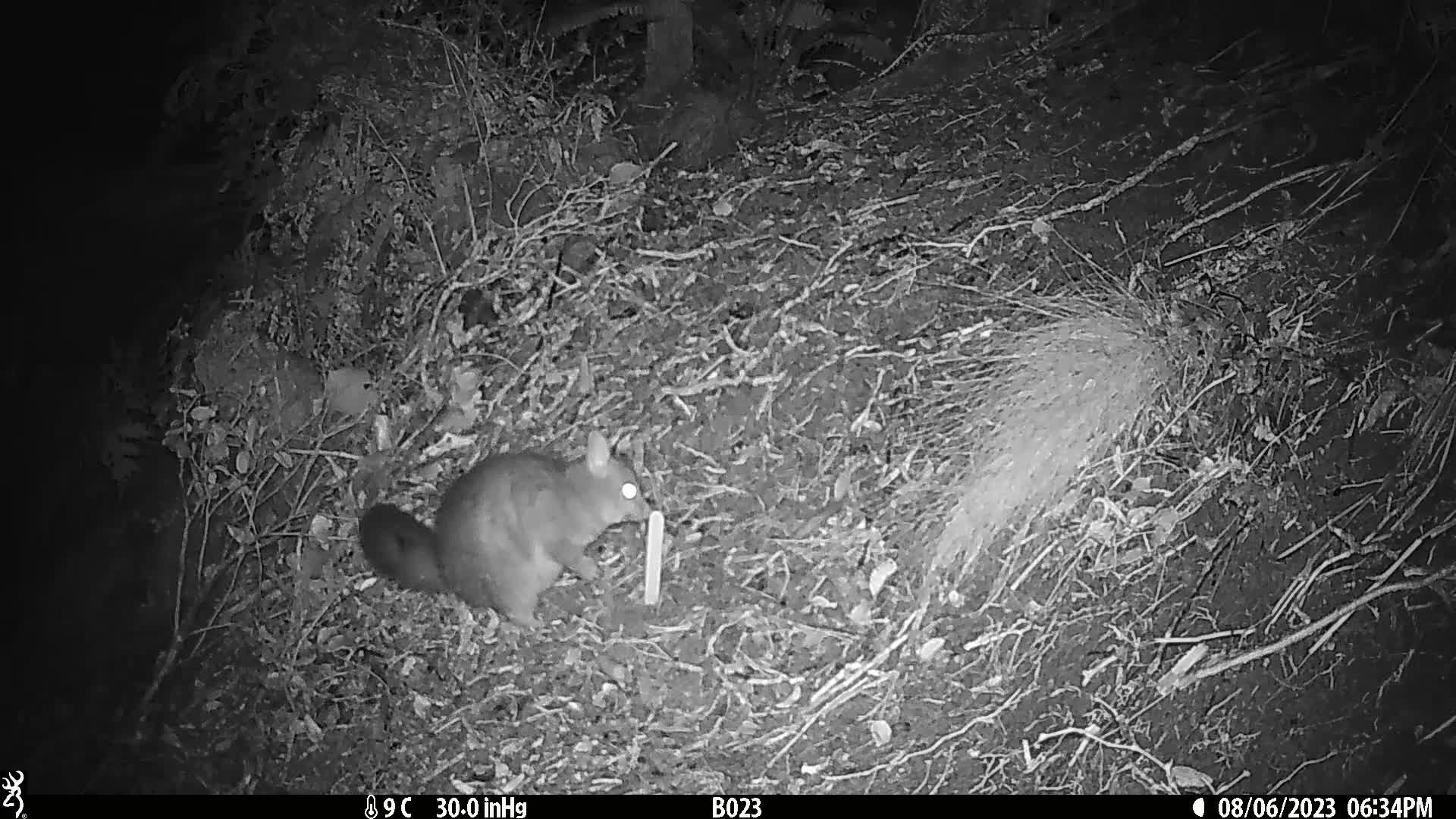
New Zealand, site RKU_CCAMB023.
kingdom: Animalia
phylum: Chordata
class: Mammalia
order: Diprotodontia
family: Phalangeridae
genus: Trichosurus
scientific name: Trichosurus vulpecula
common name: common brushtail possum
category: possum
Possum (common brushtail possum) (Trichosurus vulpecula).